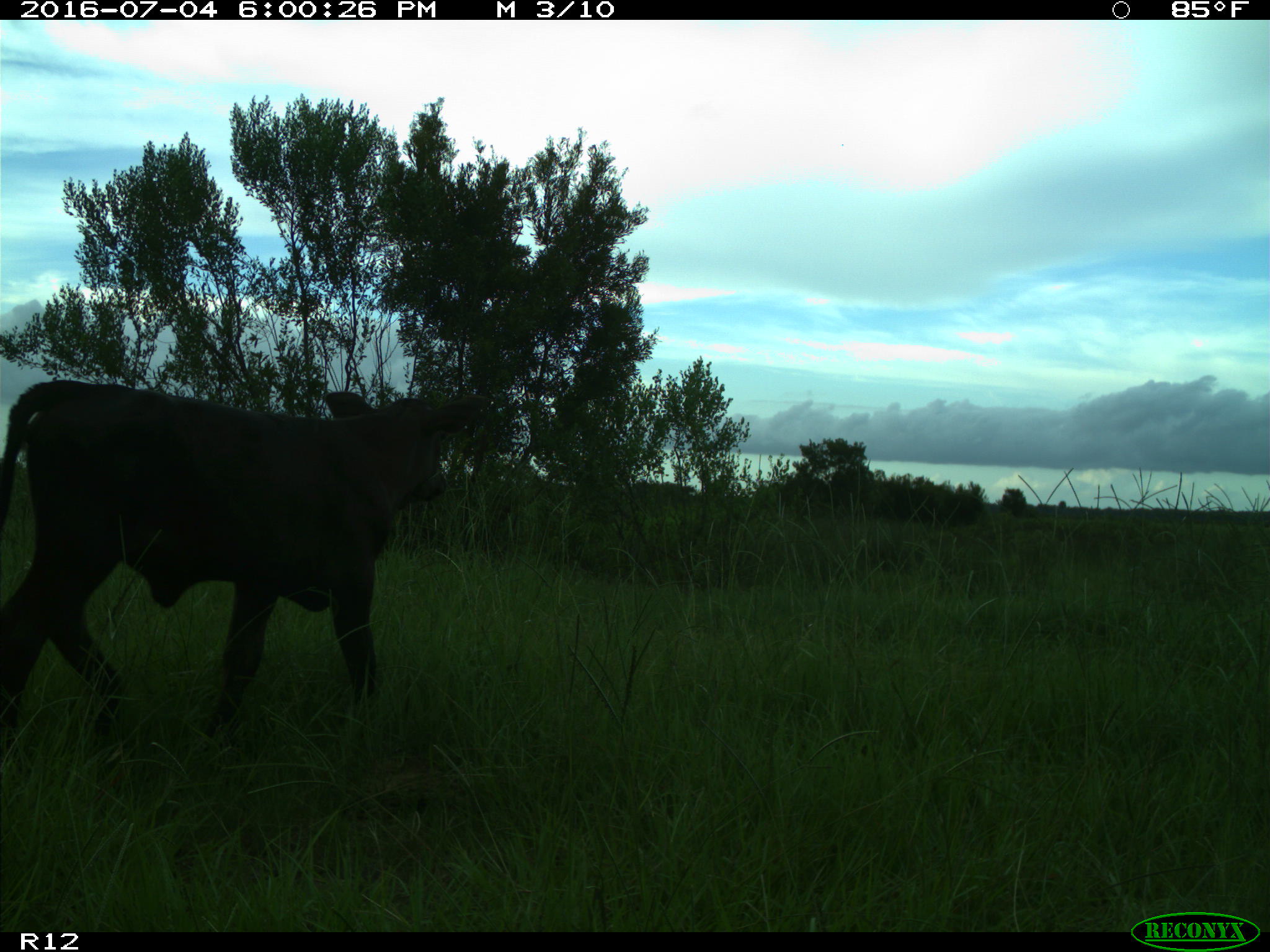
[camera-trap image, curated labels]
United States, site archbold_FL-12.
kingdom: Animalia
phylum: Chordata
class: Mammalia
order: Artiodactyla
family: Bovidae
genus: Bos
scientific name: Bos taurus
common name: domestic cow